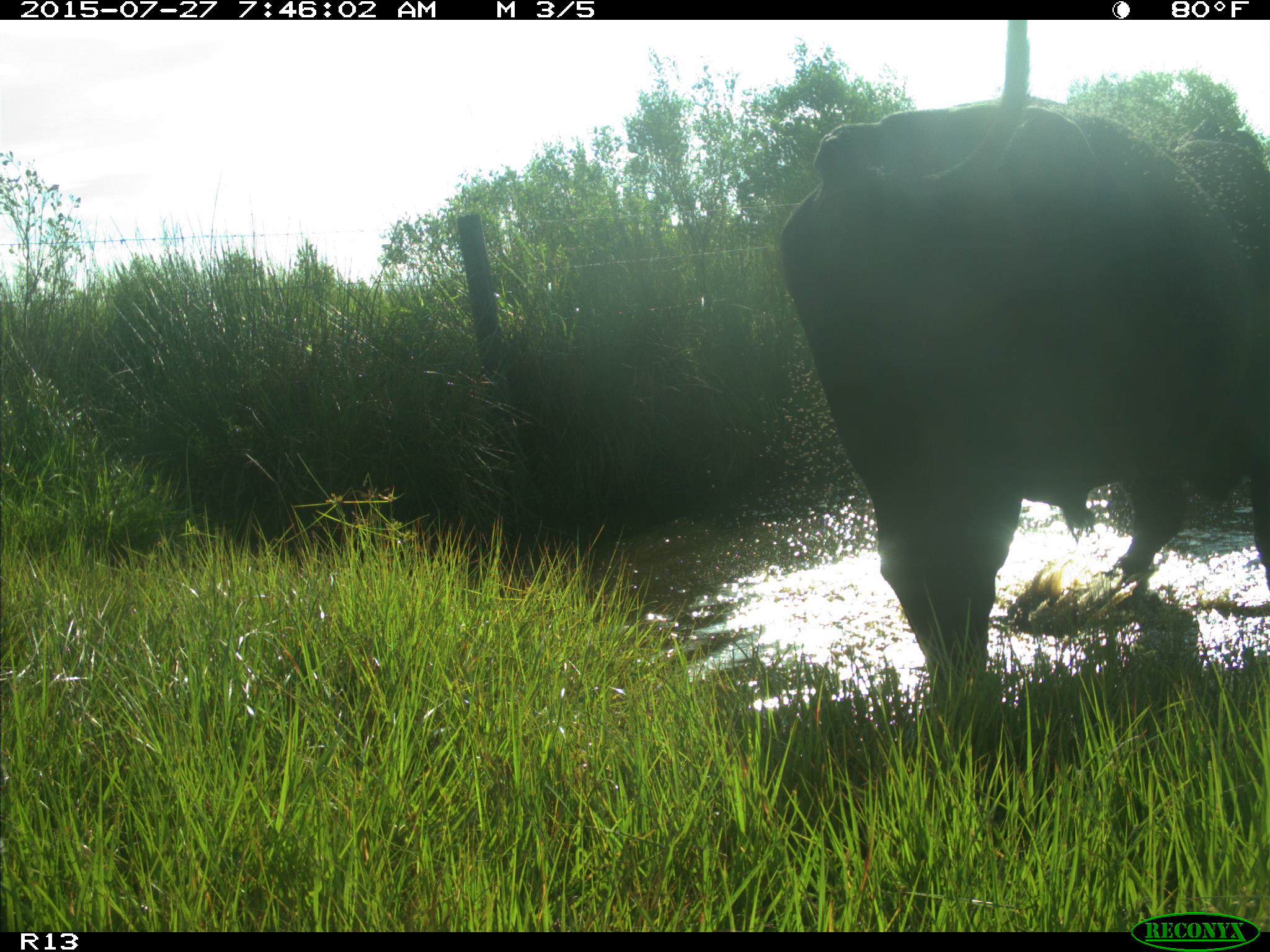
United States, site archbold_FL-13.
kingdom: Animalia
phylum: Chordata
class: Mammalia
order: Artiodactyla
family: Suidae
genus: Sus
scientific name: Sus scrofa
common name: wild boar